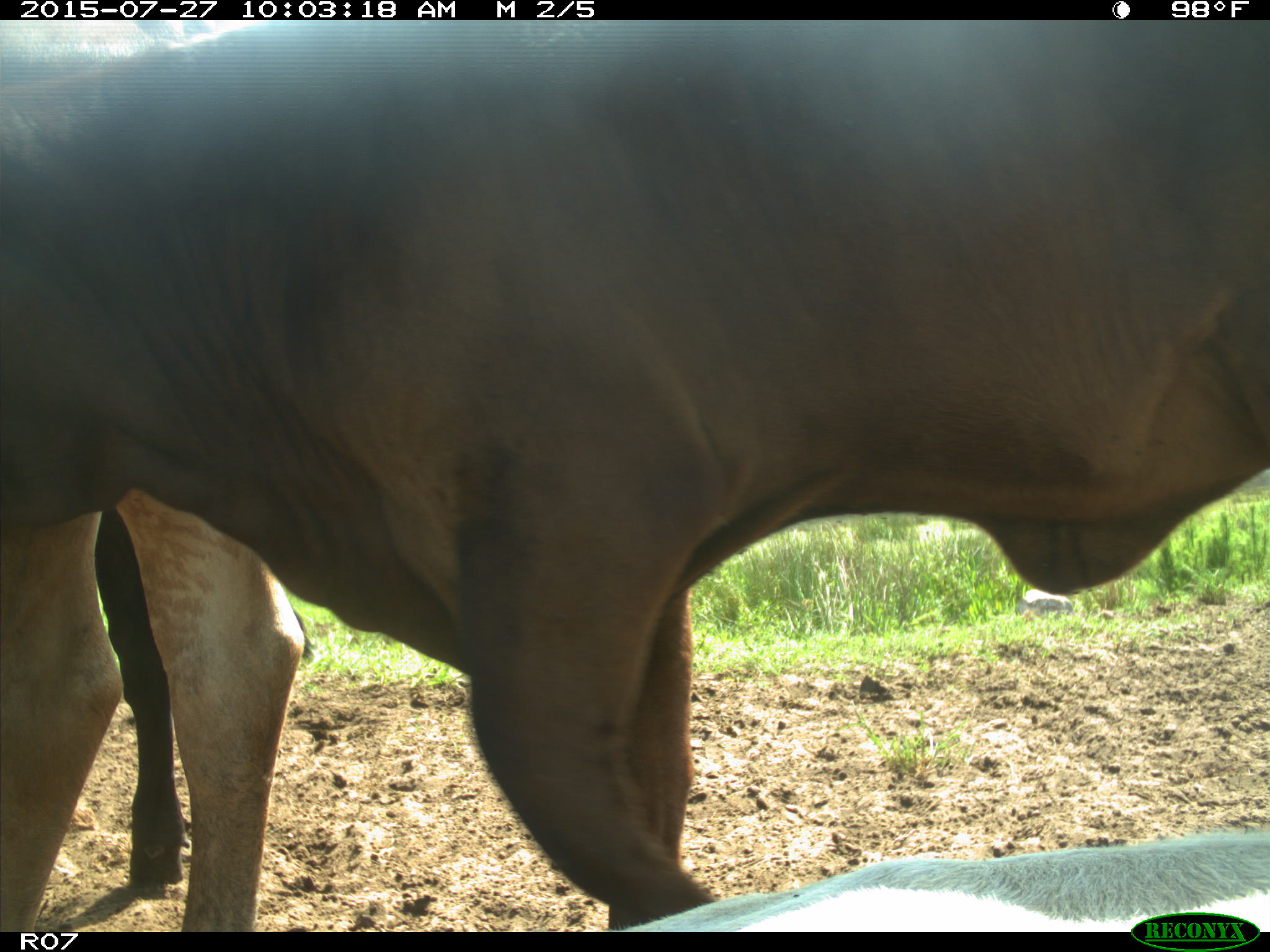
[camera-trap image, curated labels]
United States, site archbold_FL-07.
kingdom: Animalia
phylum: Chordata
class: Mammalia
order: Artiodactyla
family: Bovidae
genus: Bos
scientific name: Bos taurus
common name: domestic cow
Bos taurus (domestic cow).